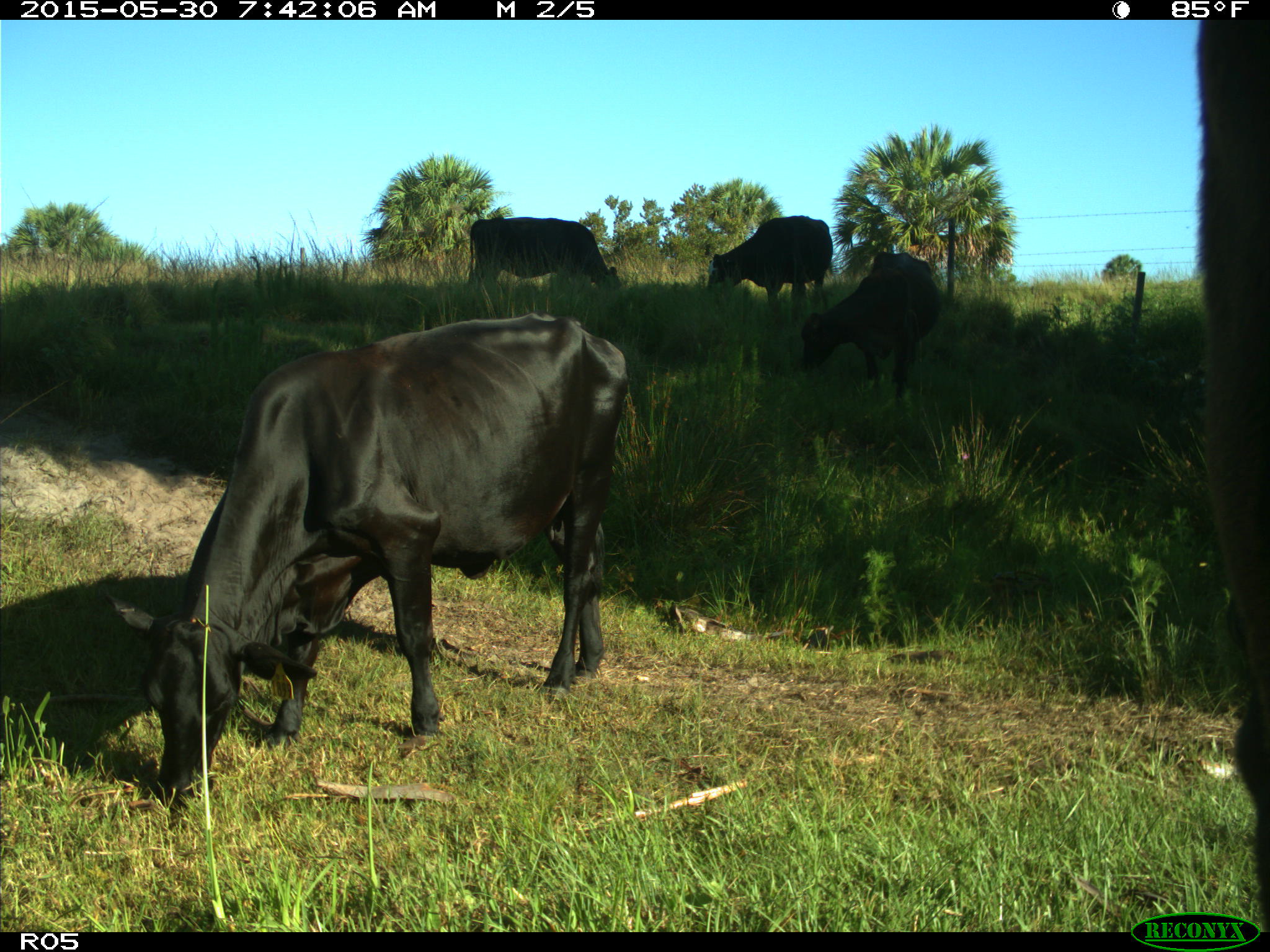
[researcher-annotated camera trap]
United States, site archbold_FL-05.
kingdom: Animalia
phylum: Chordata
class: Mammalia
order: Artiodactyla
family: Bovidae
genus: Bos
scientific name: Bos taurus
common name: domestic cow